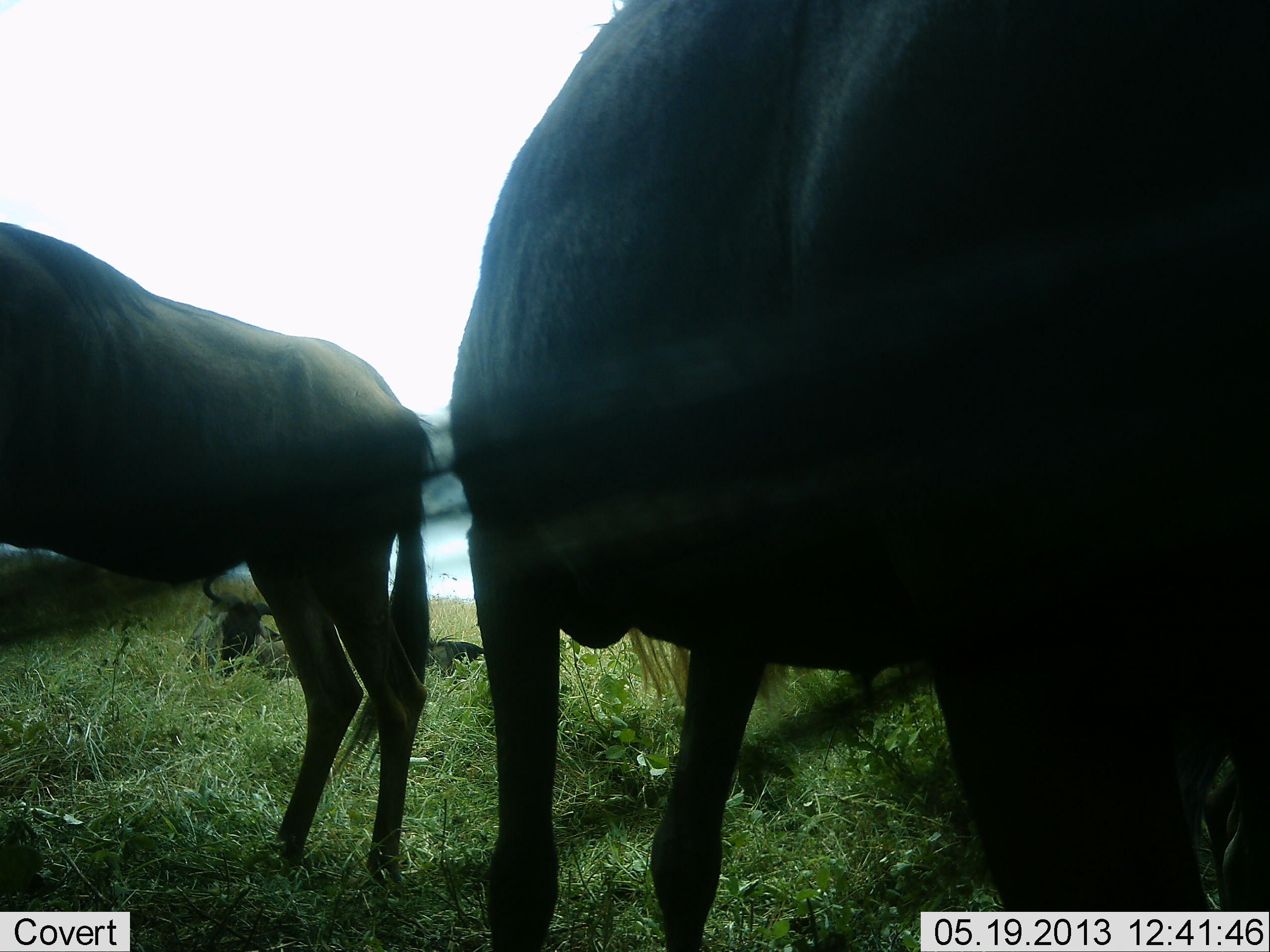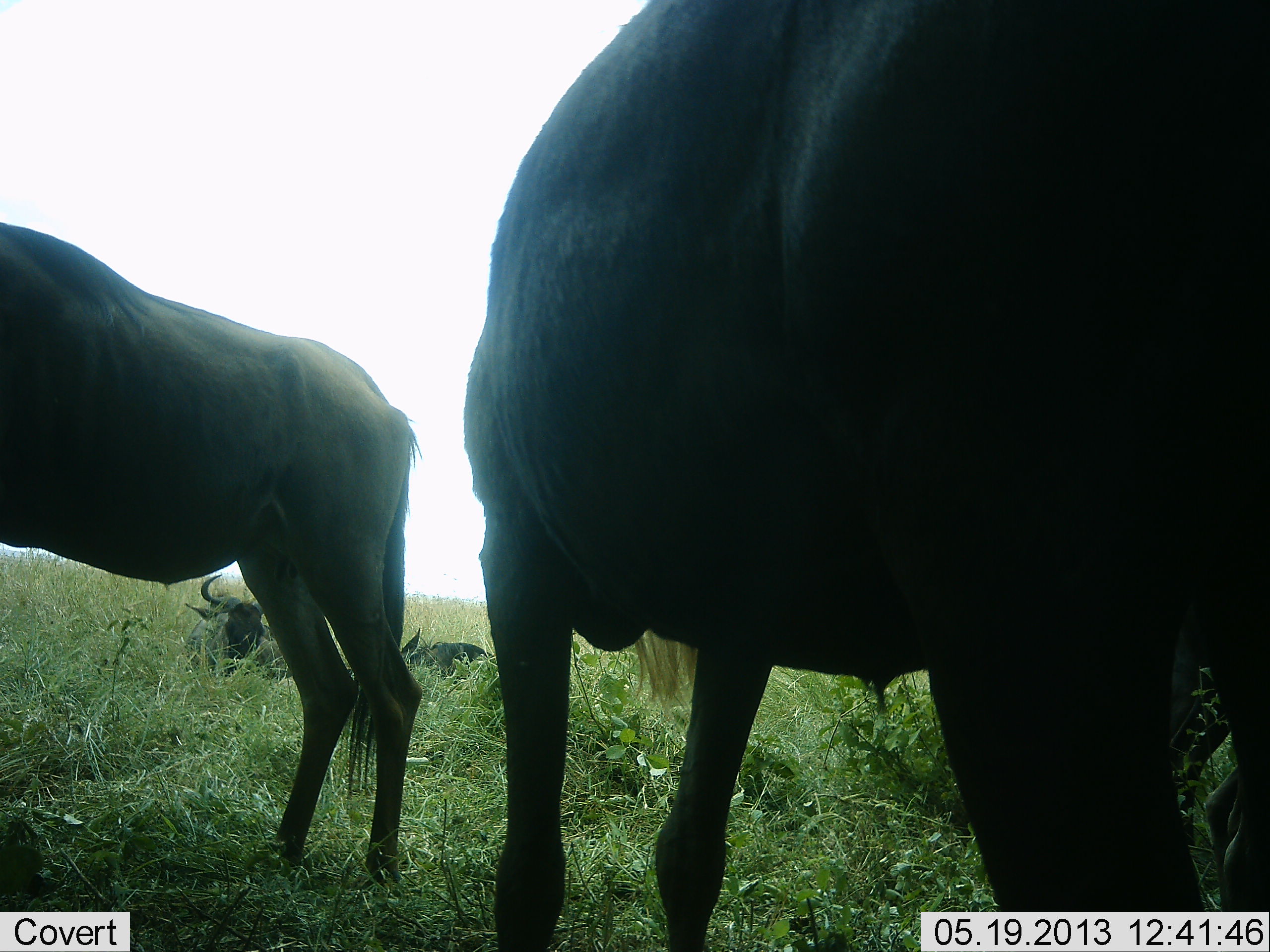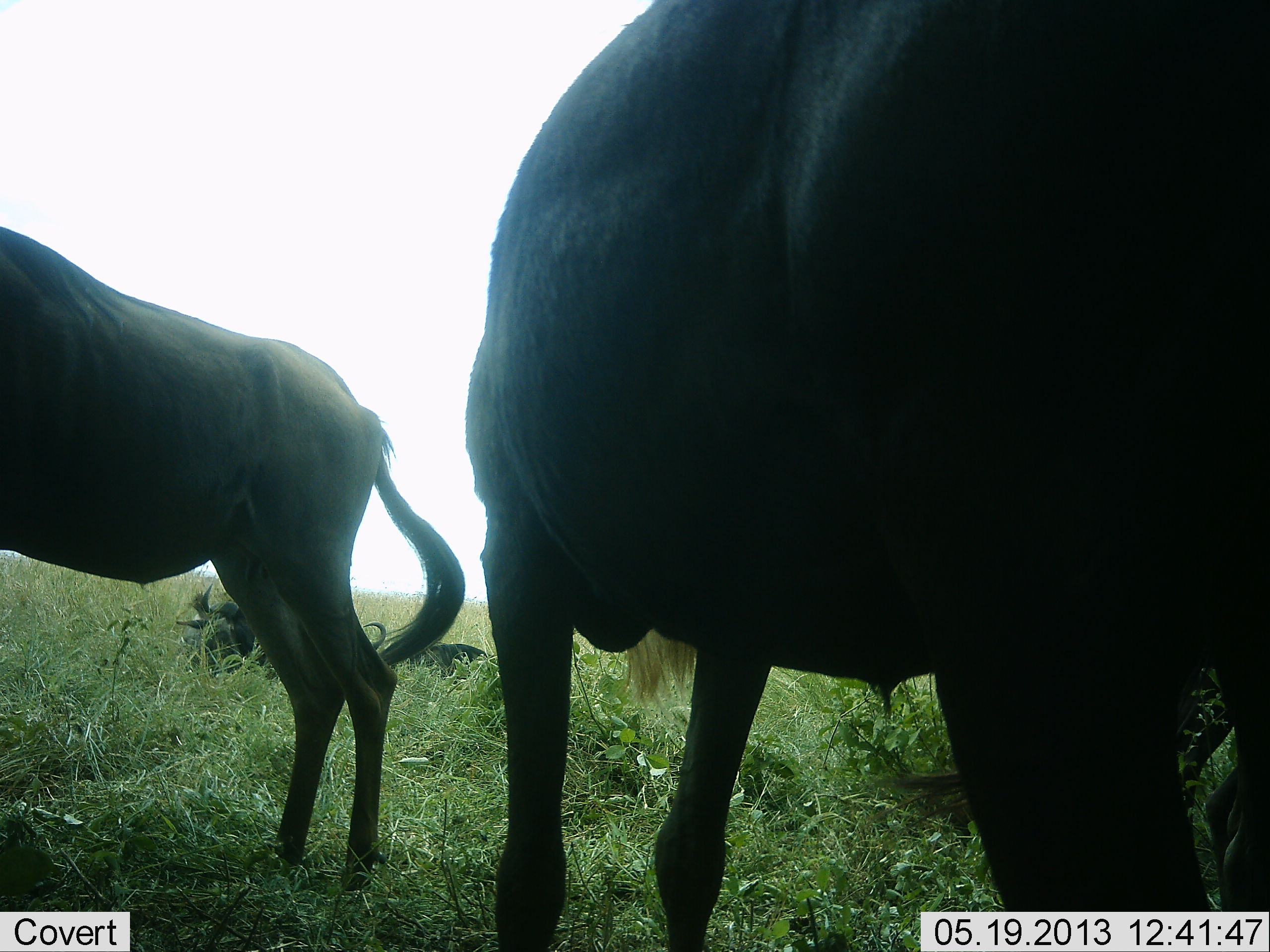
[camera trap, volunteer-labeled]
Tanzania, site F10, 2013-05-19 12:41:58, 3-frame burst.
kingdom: Animalia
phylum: Chordata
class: Mammalia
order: Artiodactyla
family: Bovidae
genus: Connochaetes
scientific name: Connochaetes taurinus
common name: blue wildebeest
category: wildebeest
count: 4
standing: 100%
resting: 100%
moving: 0%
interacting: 0%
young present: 10%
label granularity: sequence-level